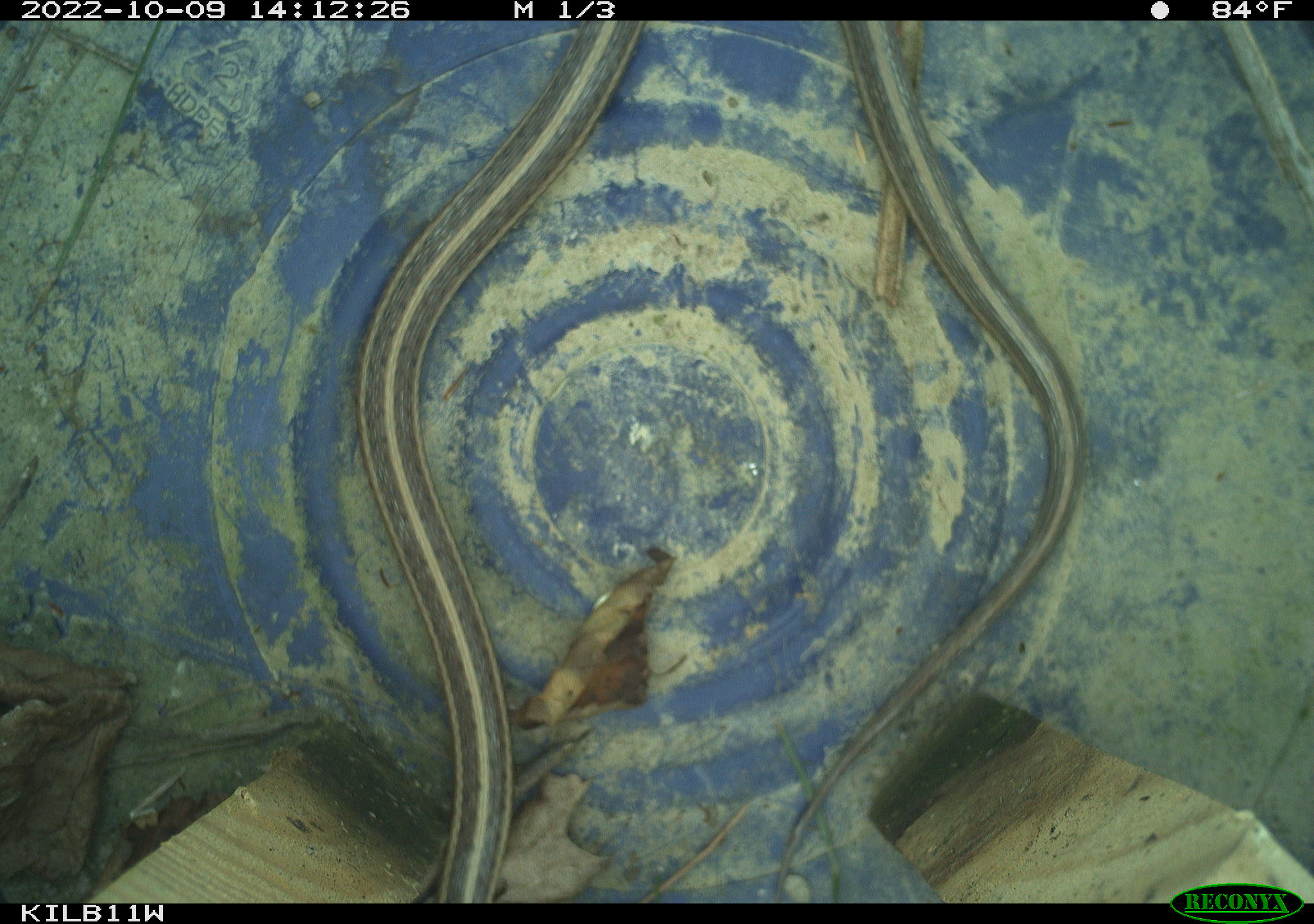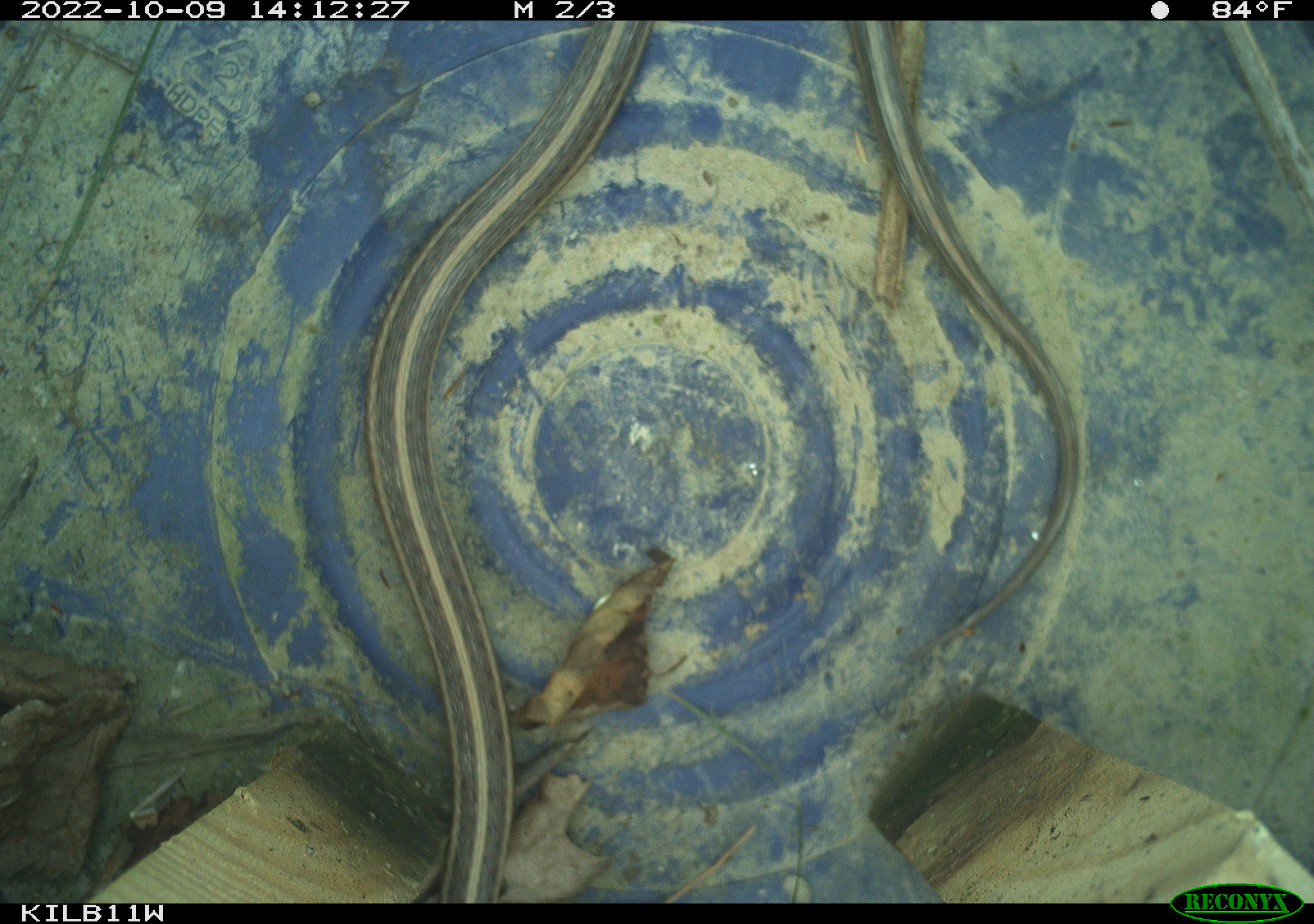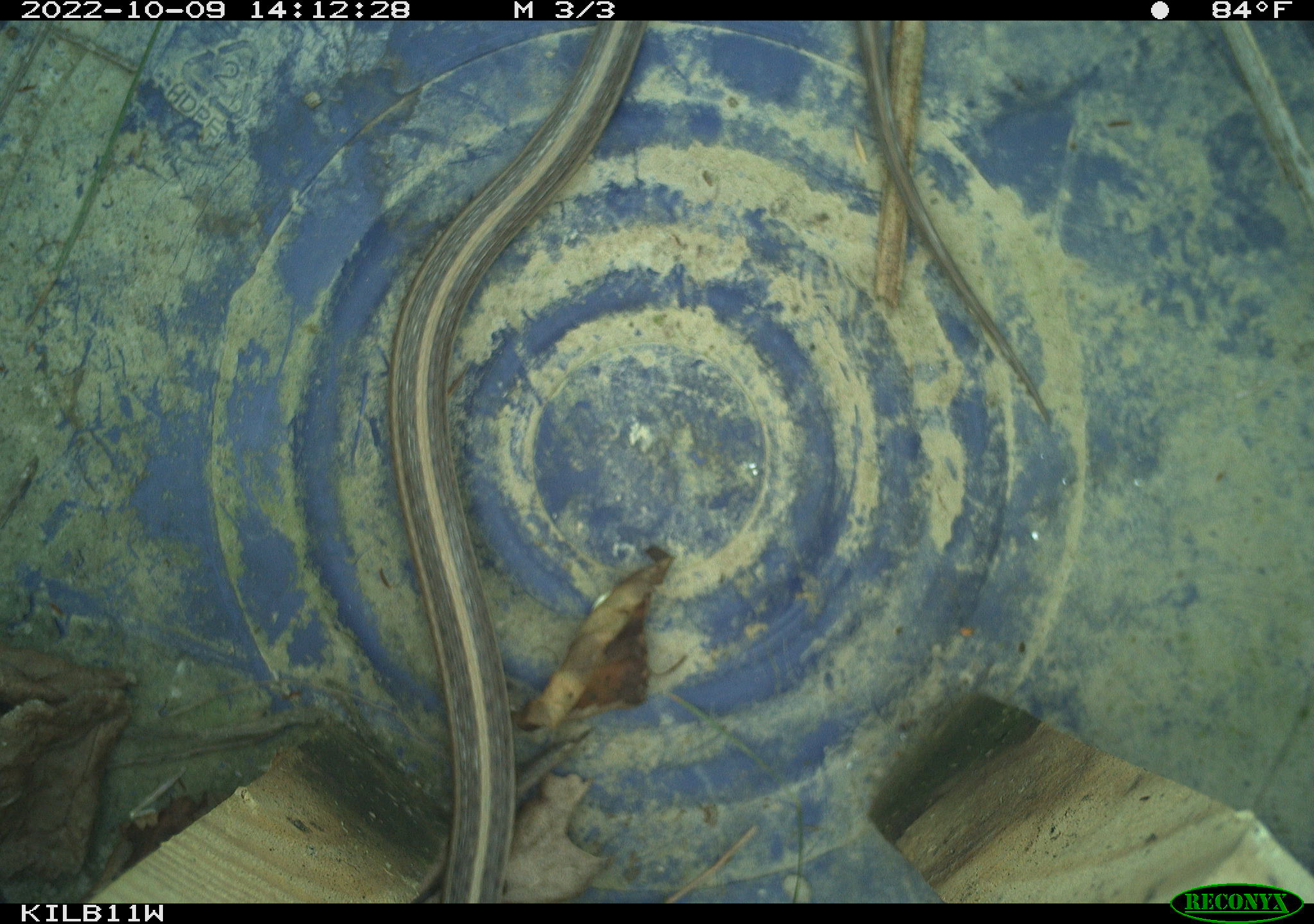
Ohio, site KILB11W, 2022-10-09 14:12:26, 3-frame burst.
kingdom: Animalia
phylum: Chordata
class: Reptilia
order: Squamata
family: Colubridae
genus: Thamnophis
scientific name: Thamnophis sirtalis sirtalis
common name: eastern gartersnake